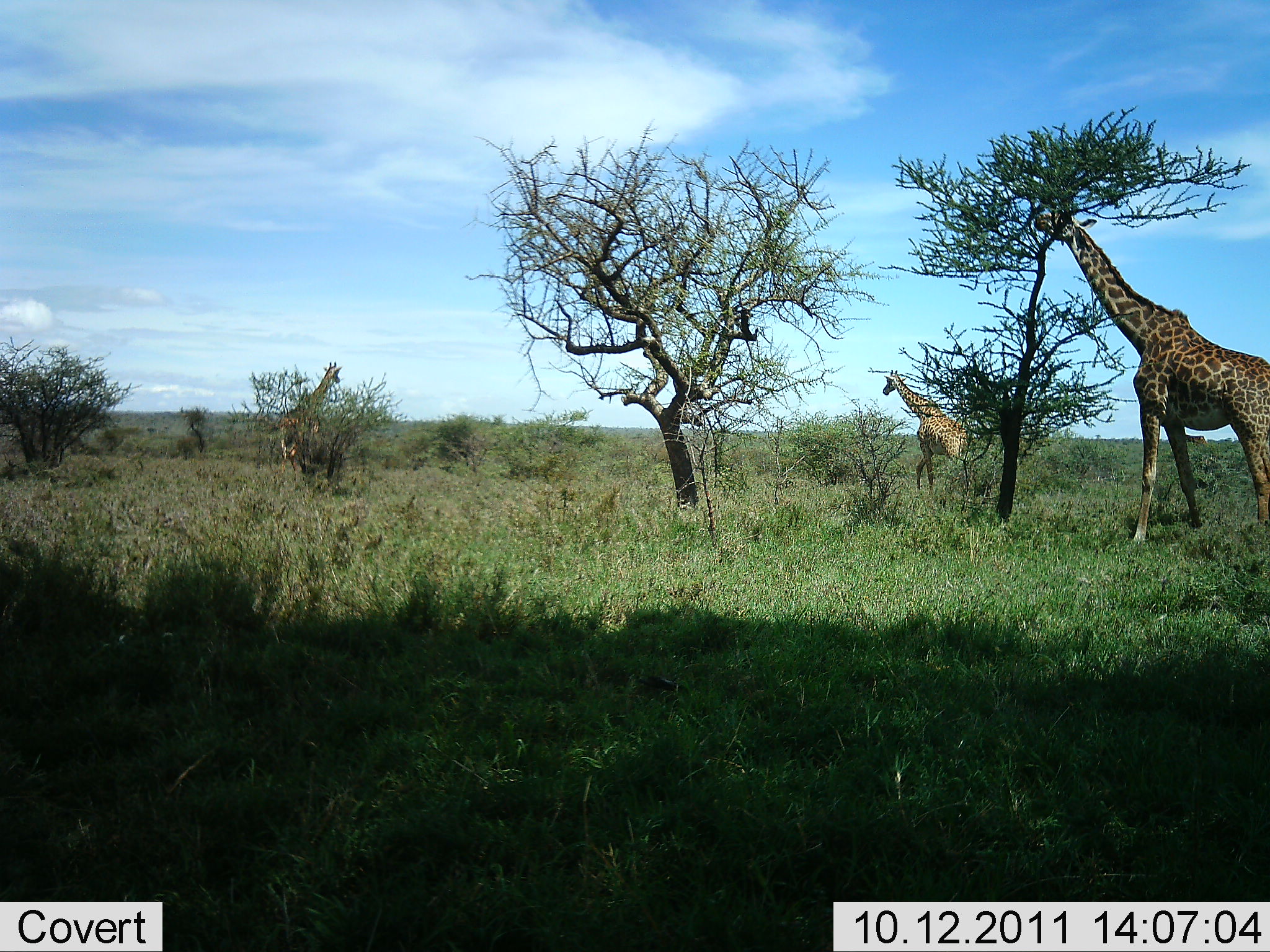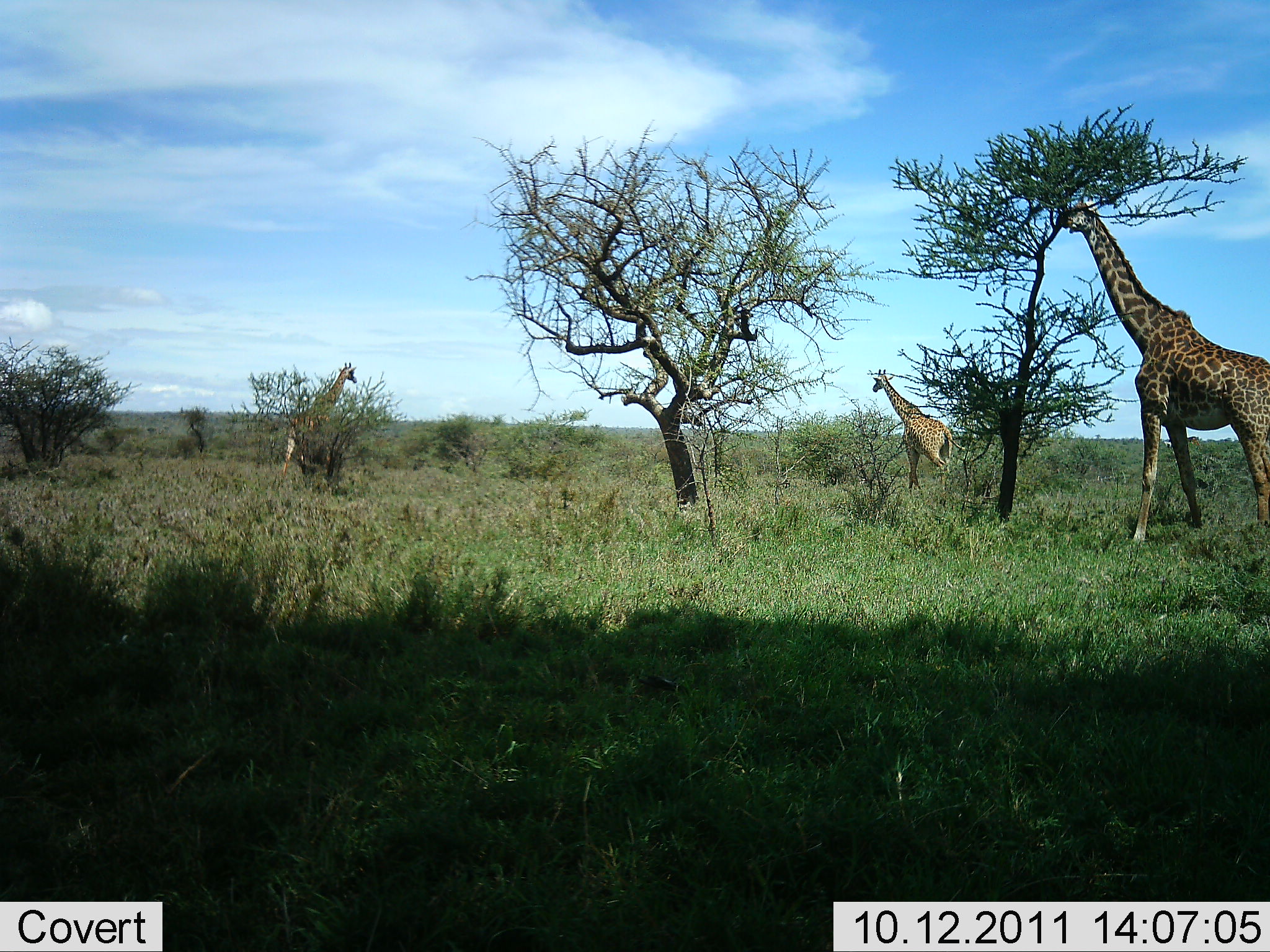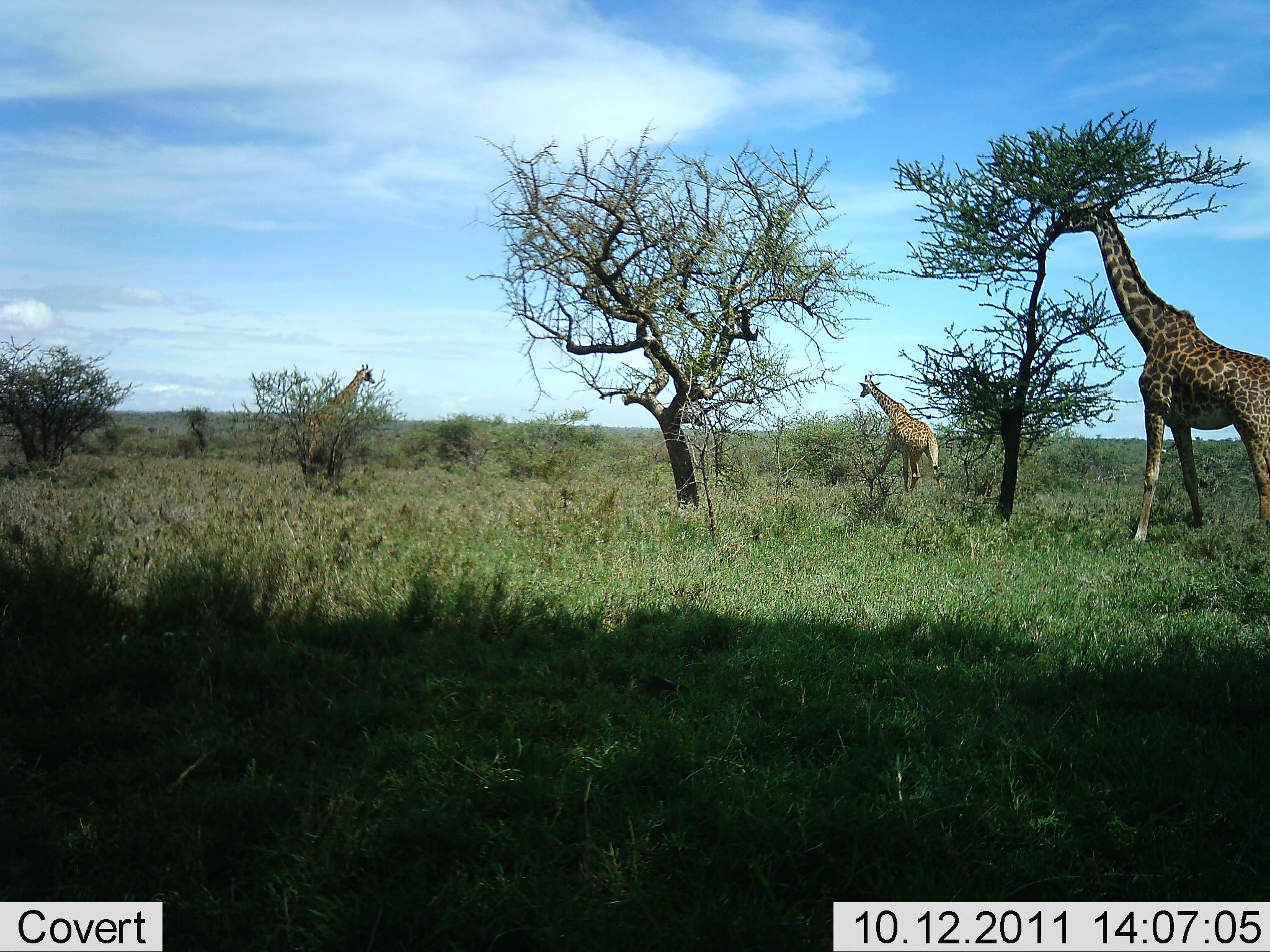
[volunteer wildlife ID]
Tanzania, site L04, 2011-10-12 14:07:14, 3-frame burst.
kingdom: Animalia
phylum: Chordata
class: Mammalia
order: Artiodactyla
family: Giraffidae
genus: Giraffa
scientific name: Giraffa camelopardalis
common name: giraffe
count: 3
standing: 7%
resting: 0%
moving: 79%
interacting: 0%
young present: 0%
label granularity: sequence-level